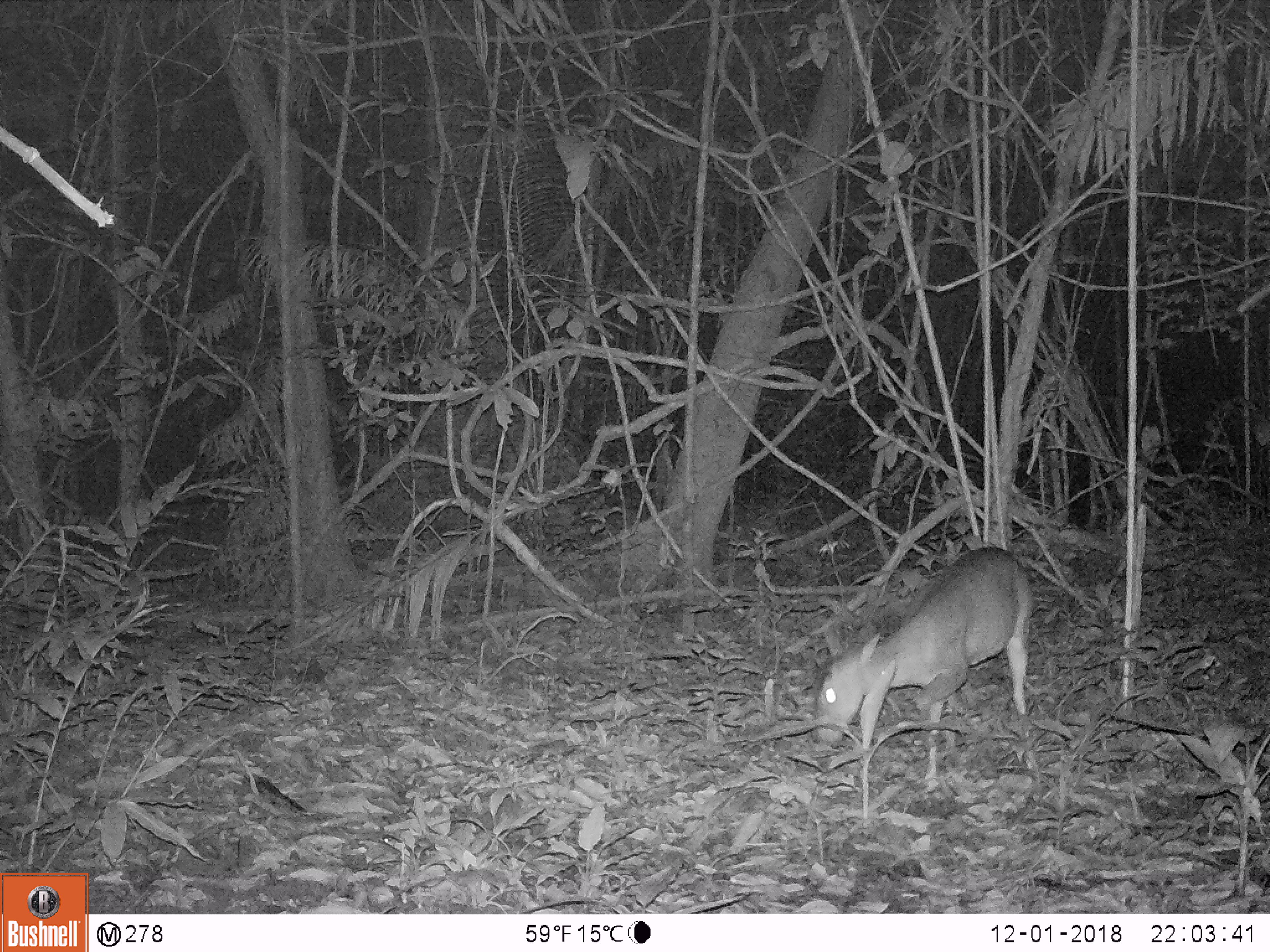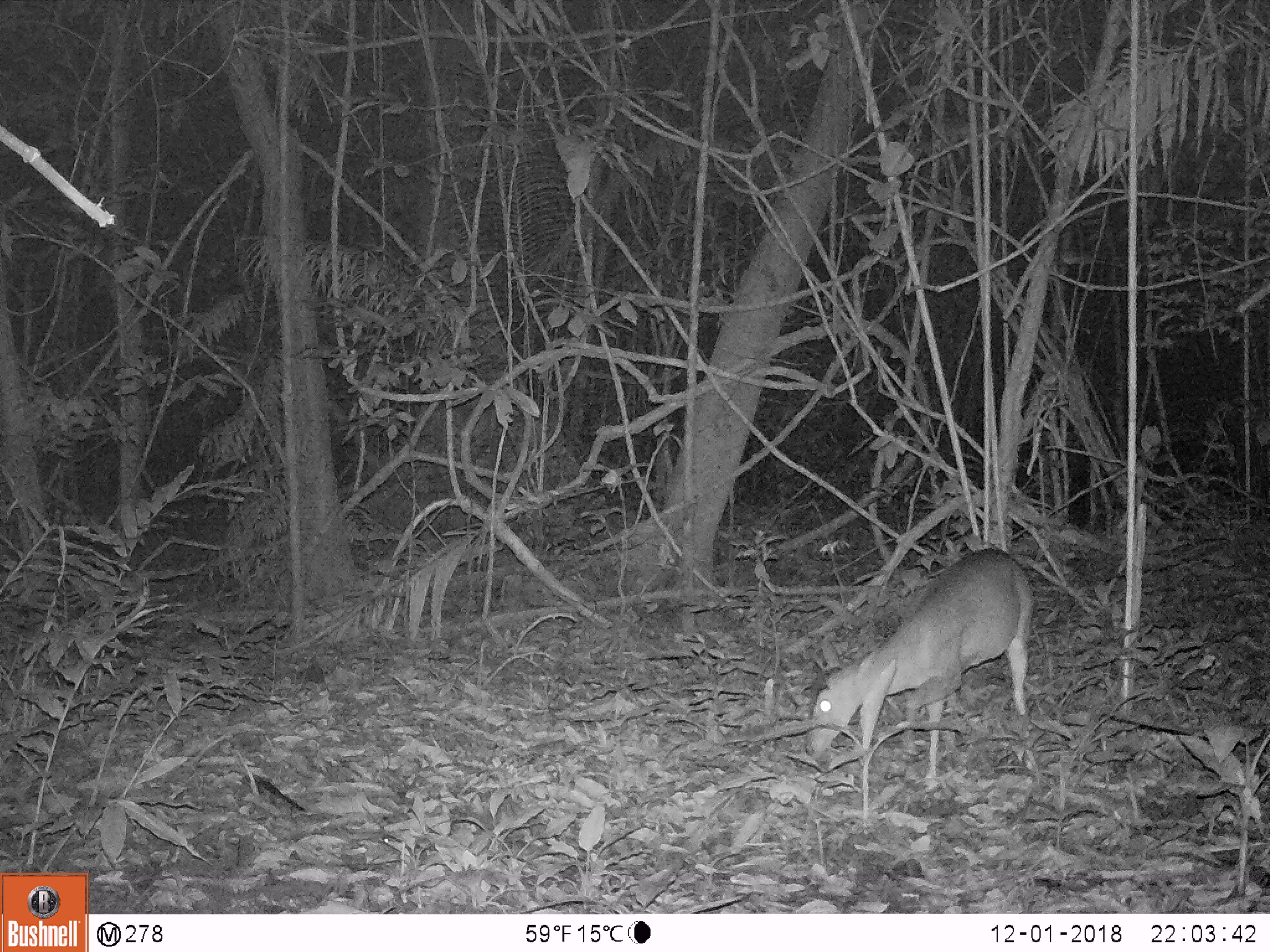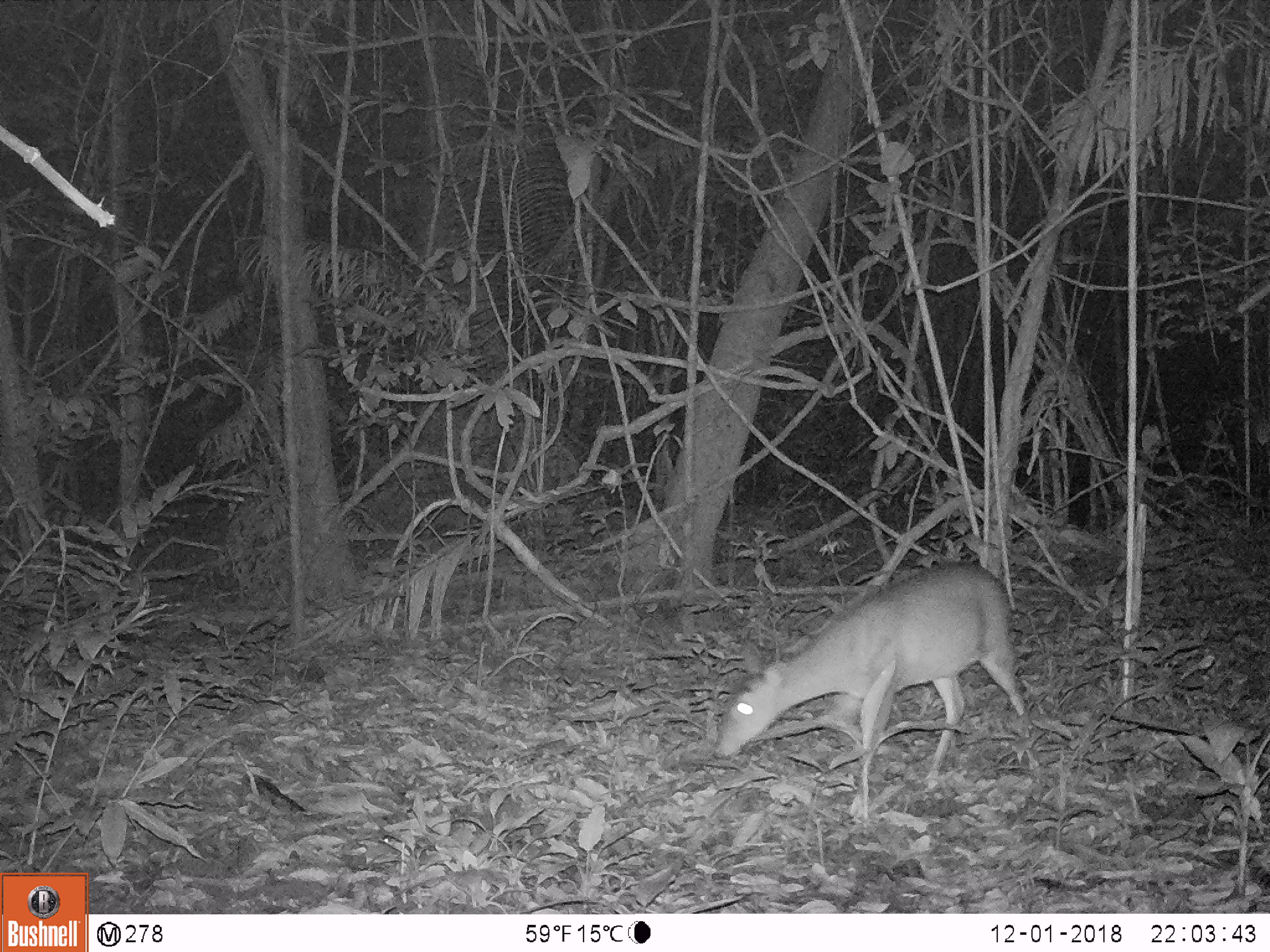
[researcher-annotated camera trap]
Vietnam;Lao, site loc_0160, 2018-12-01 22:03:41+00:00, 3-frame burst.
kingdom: Animalia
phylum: Chordata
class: Mammalia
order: Artiodactyla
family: Cervidae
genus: Muntiacus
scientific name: Muntiacus vuquangensis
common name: large-antlered muntjac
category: large antlered muntjac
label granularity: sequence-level